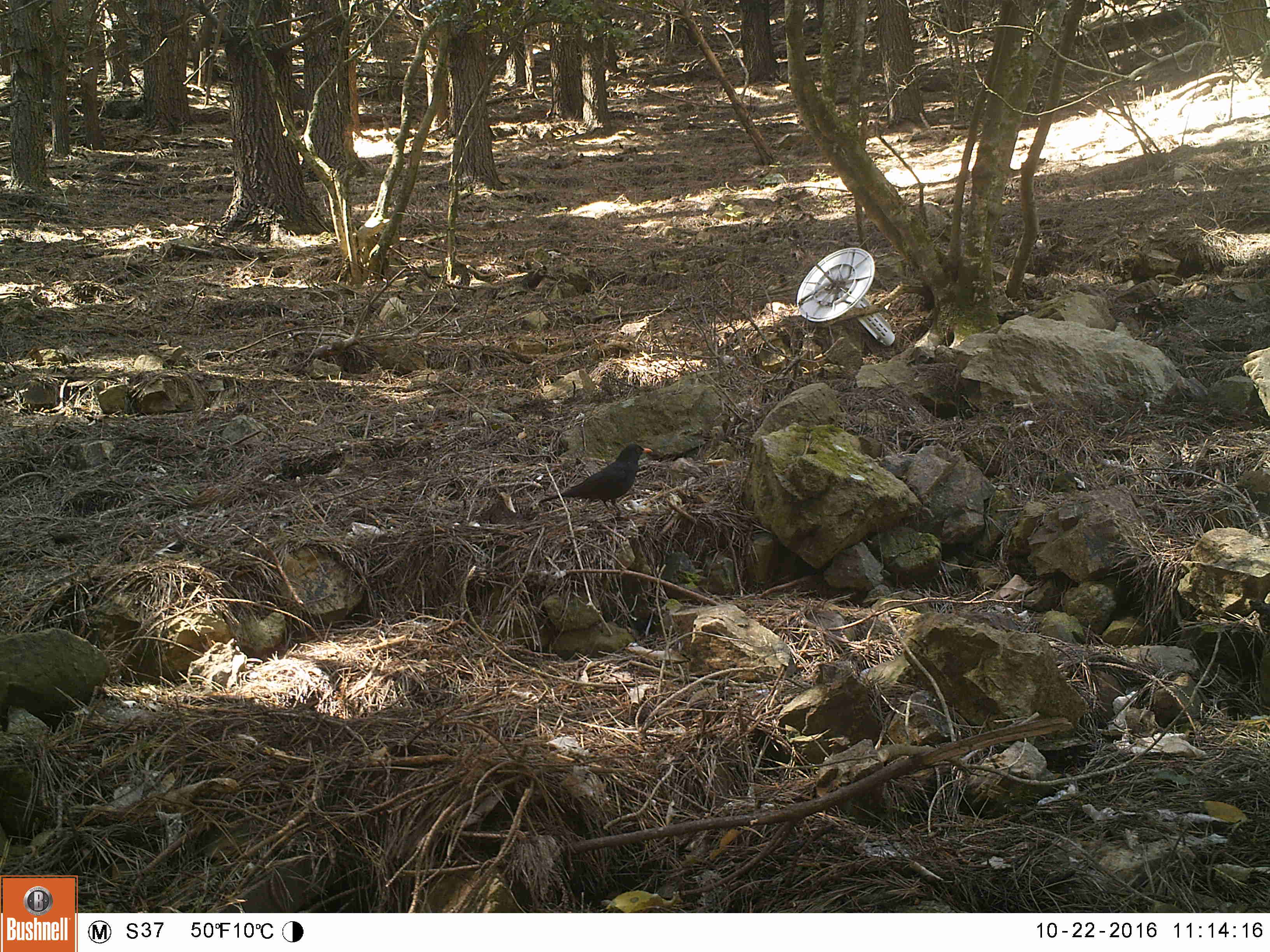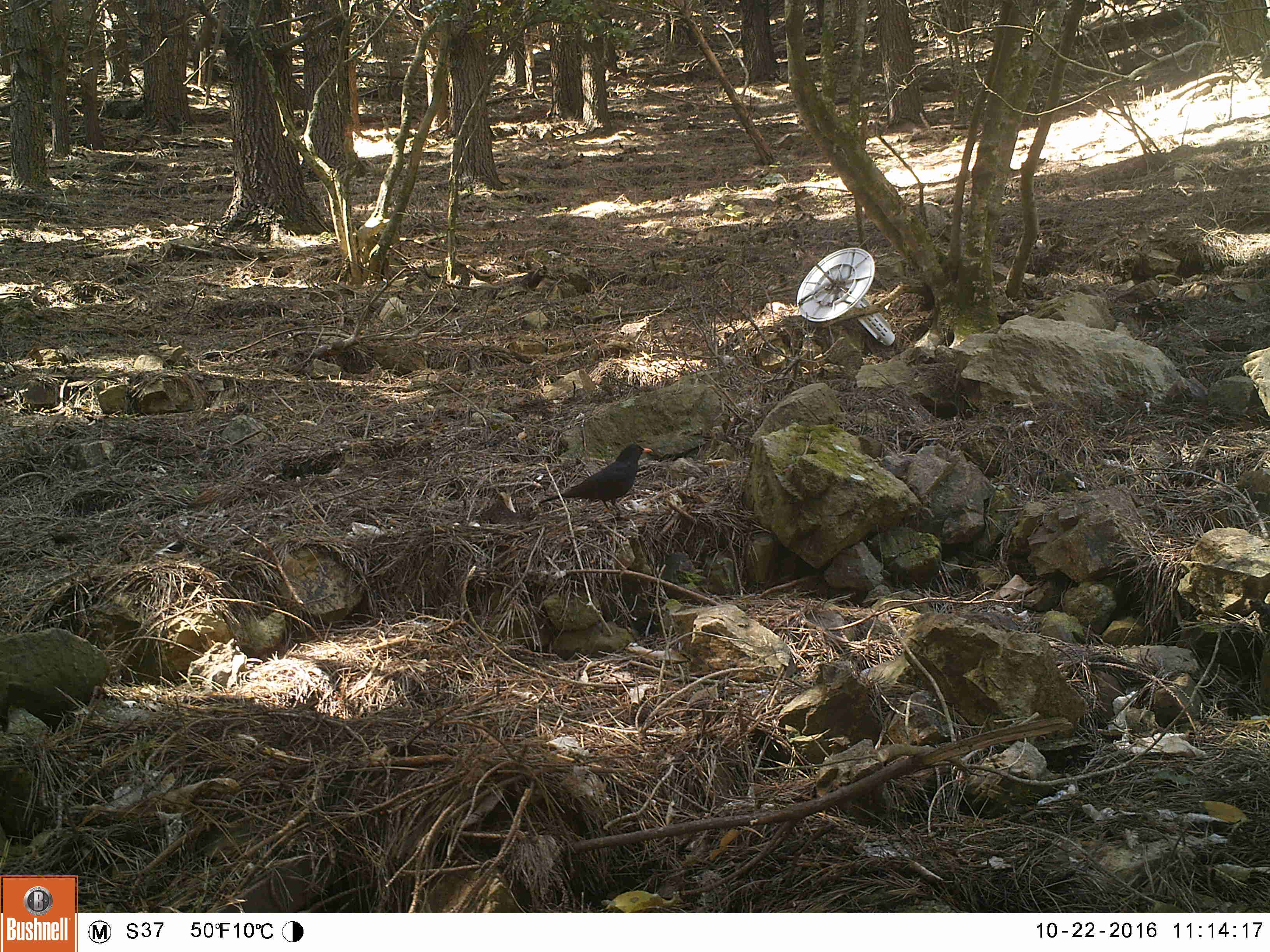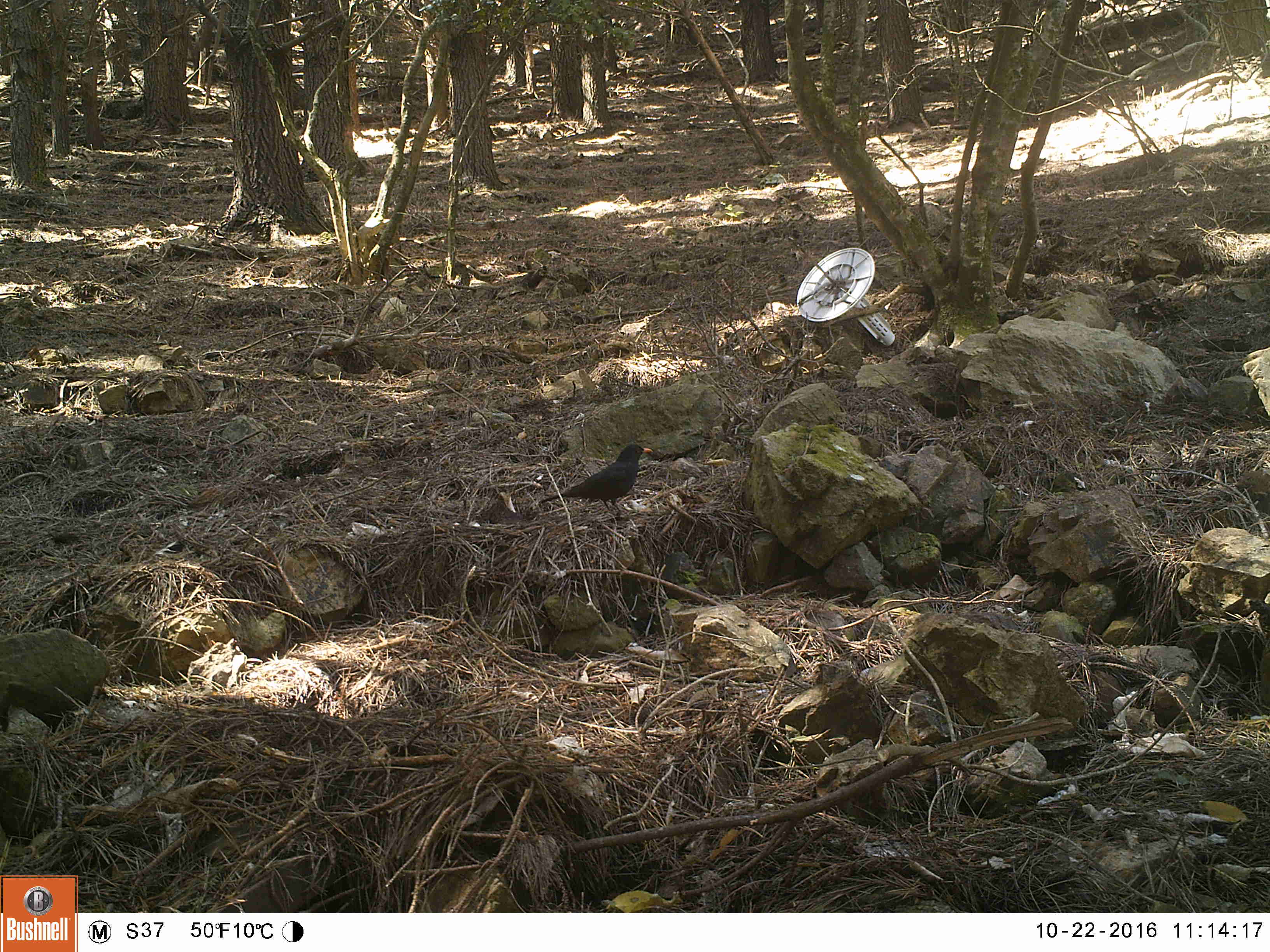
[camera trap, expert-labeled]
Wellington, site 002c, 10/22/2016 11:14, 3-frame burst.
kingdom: Animalia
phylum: Chordata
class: Aves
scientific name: Aves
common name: bird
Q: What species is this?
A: Bird (Aves).